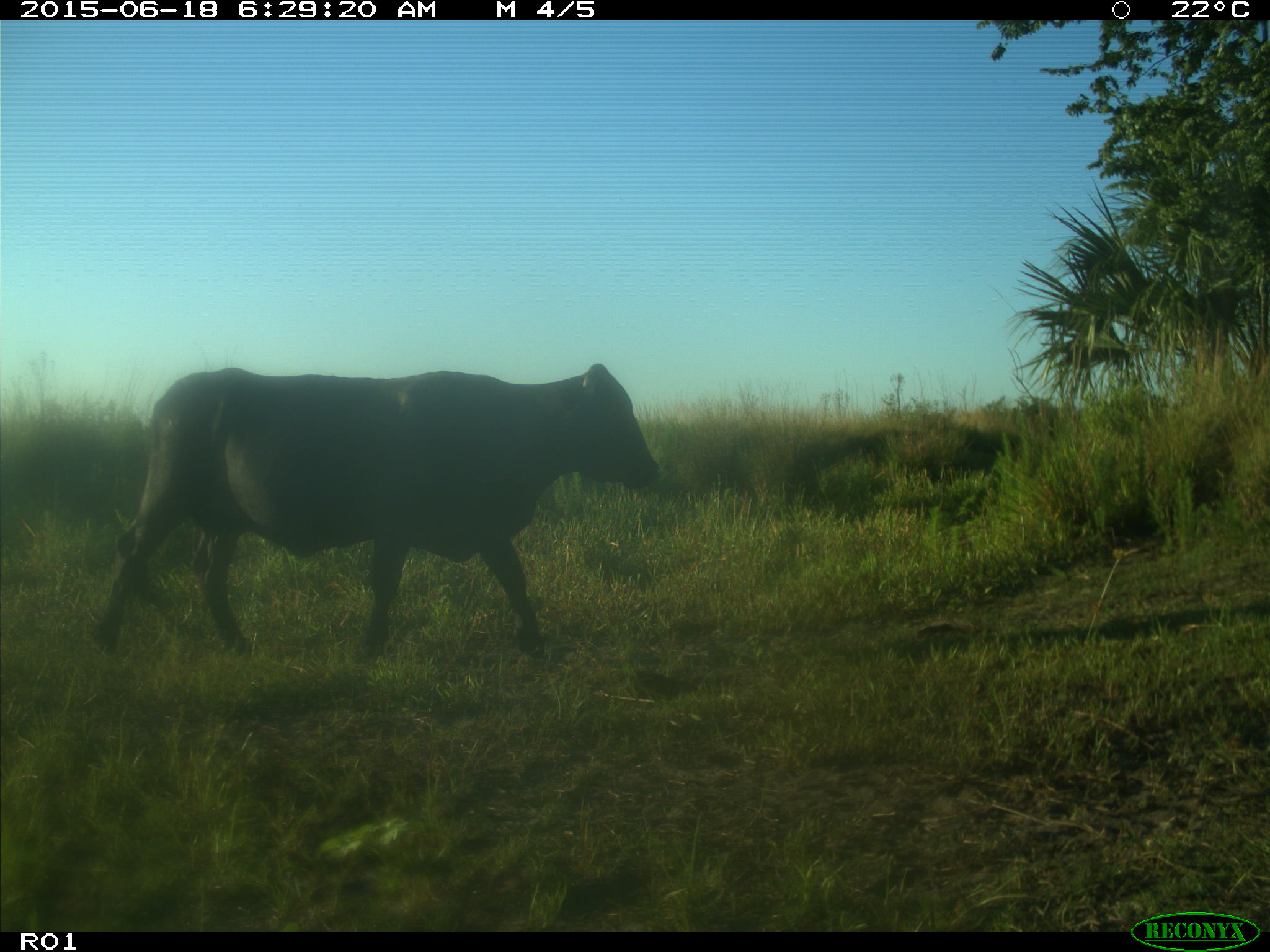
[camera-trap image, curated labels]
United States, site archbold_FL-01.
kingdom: Animalia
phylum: Chordata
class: Mammalia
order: Artiodactyla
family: Bovidae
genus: Bos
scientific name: Bos taurus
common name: domestic cow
Bos taurus (domestic cow).